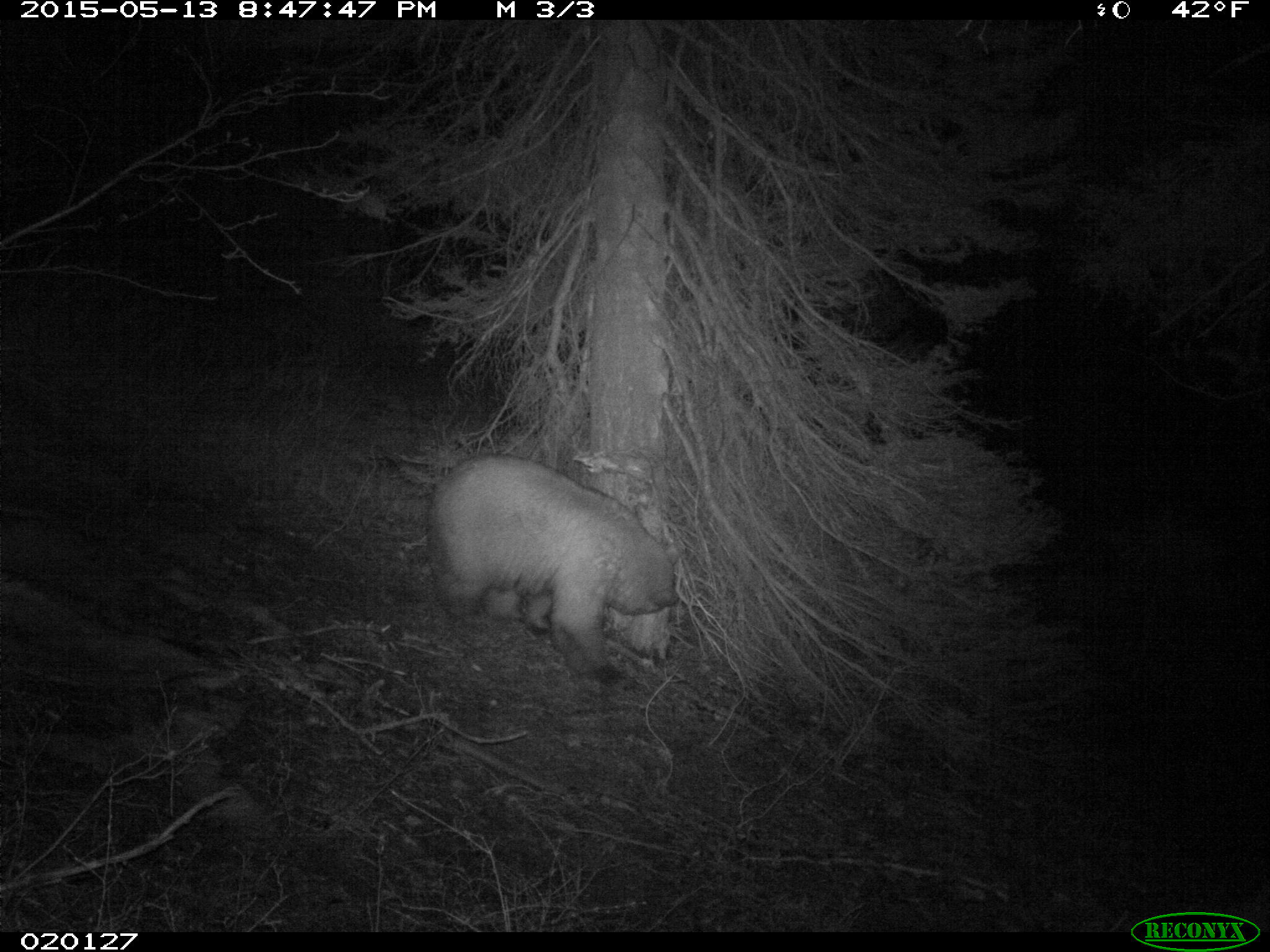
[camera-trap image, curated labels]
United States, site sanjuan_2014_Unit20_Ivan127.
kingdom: Animalia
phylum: Chordata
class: Mammalia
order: Carnivora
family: Ursidae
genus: Ursus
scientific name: Ursus americanus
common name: american black bear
Ursus americanus (american black bear).